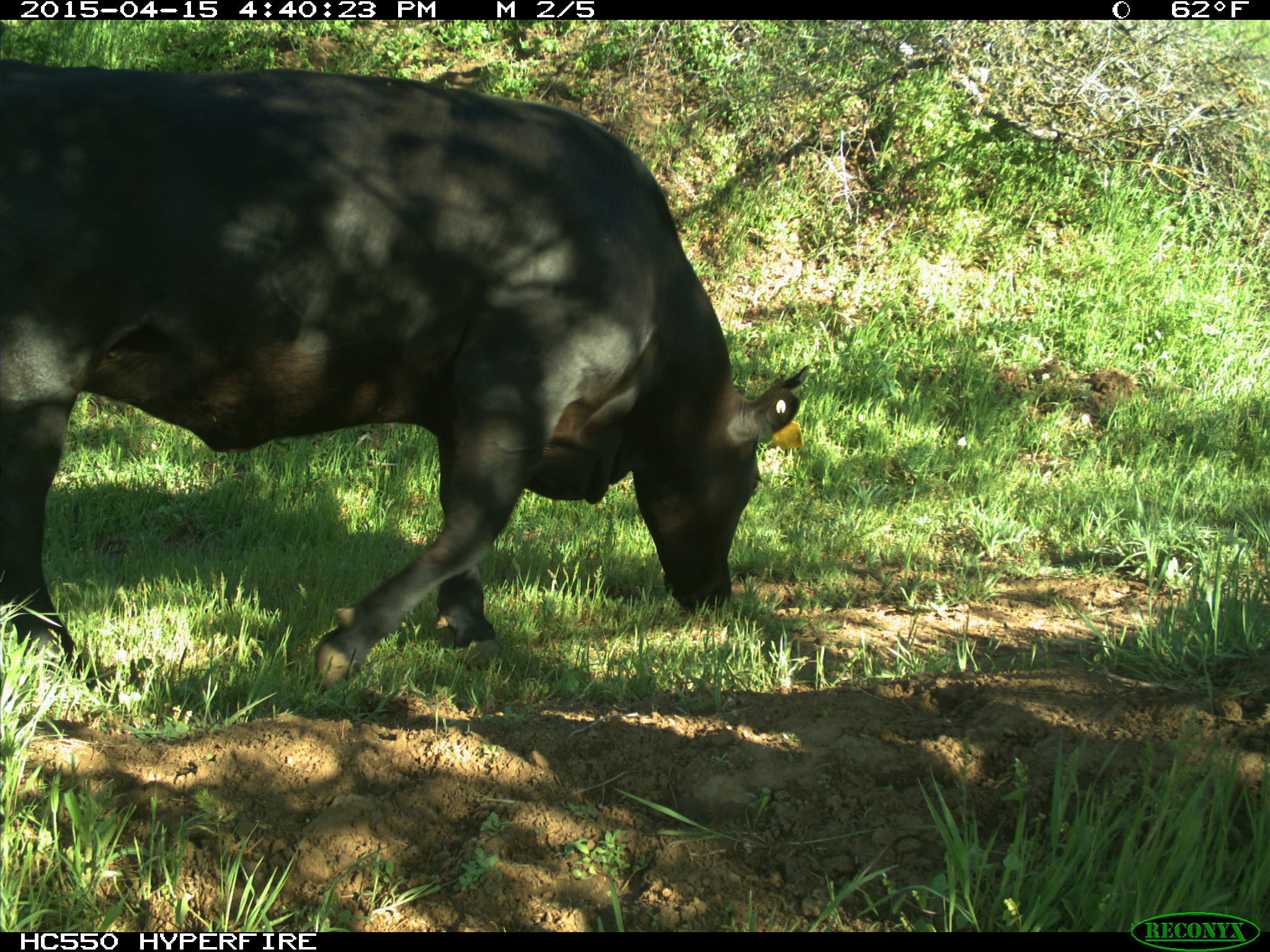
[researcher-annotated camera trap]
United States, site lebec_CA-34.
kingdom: Animalia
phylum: Chordata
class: Mammalia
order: Artiodactyla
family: Bovidae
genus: Bos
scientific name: Bos taurus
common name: domestic cow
Bos taurus (domestic cow).